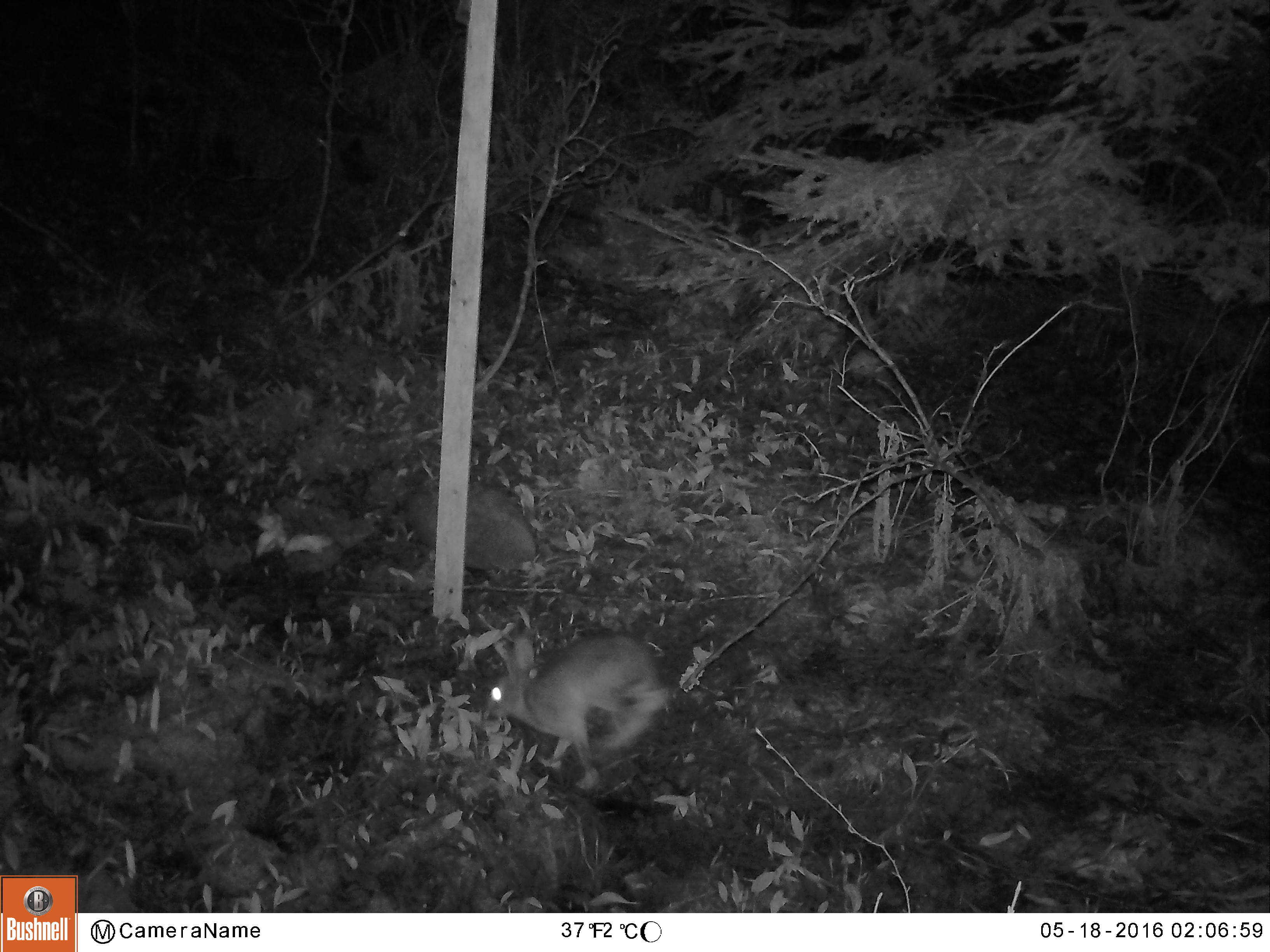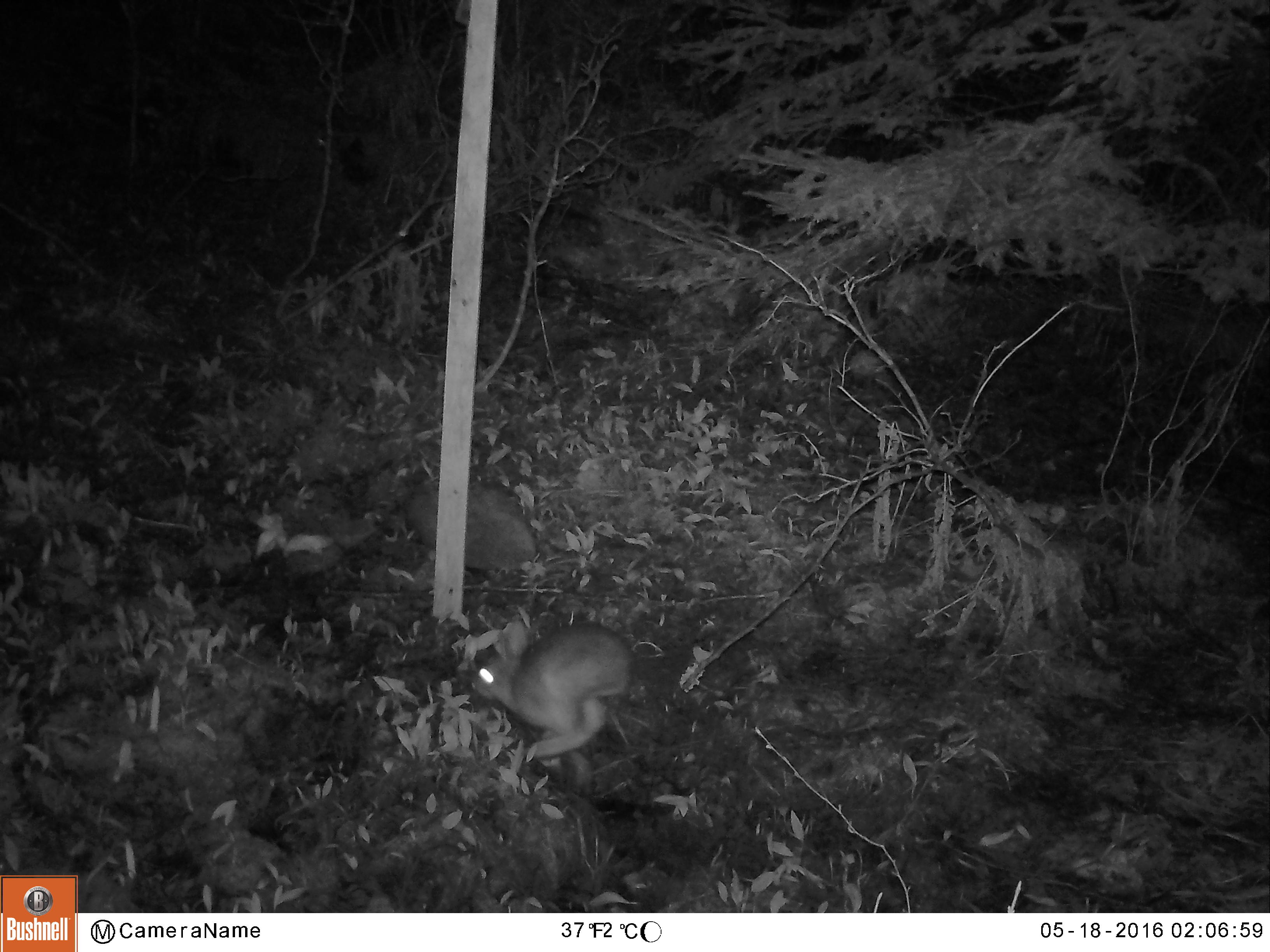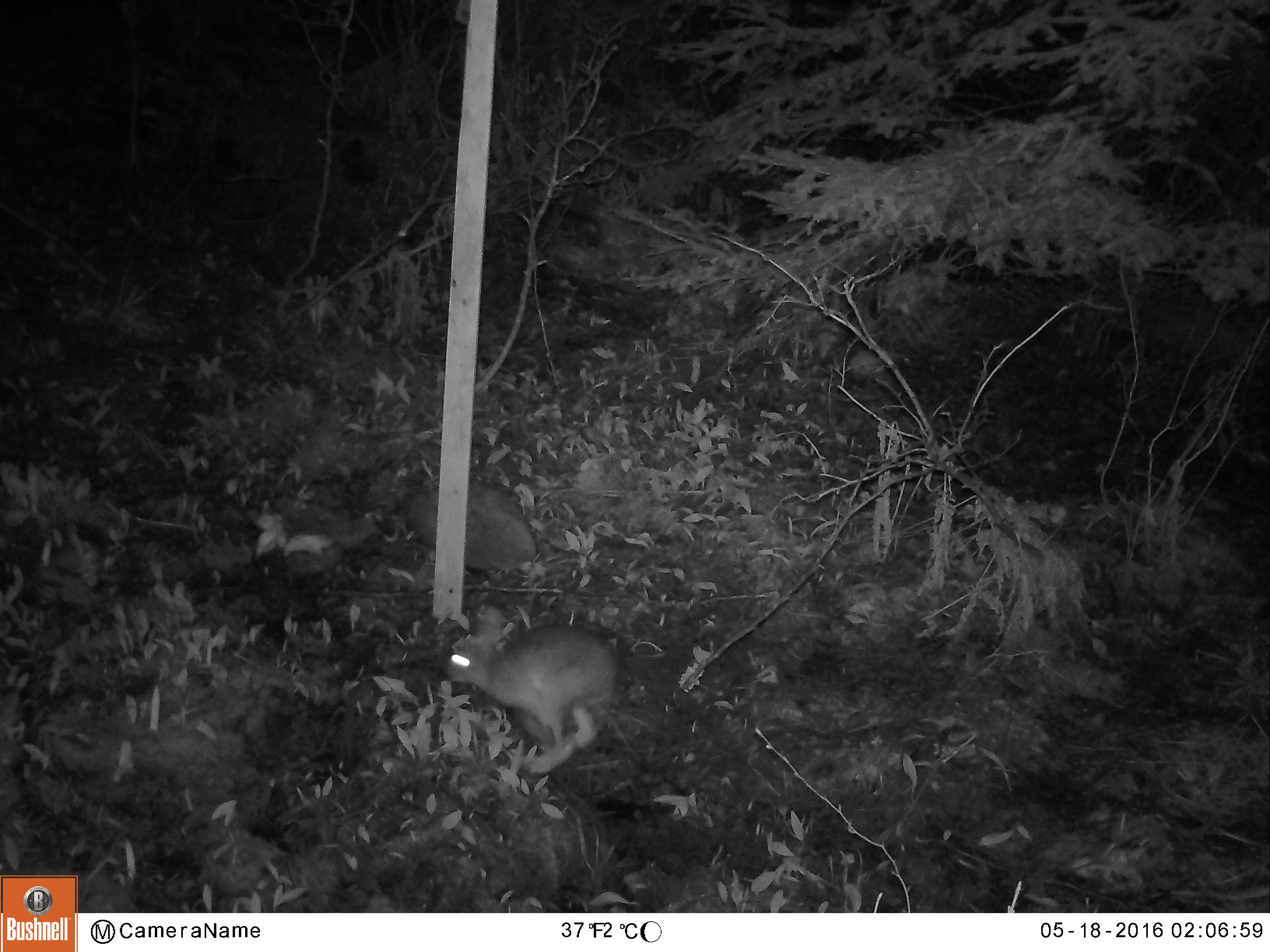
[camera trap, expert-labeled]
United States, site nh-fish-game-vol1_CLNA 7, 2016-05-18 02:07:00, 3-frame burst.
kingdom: Animalia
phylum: Chordata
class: Mammalia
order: Lagomorpha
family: Leporidae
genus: Lepus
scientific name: Lepus americanus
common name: snowshoe hare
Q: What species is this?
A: Snowshoe hare (Lepus americanus).